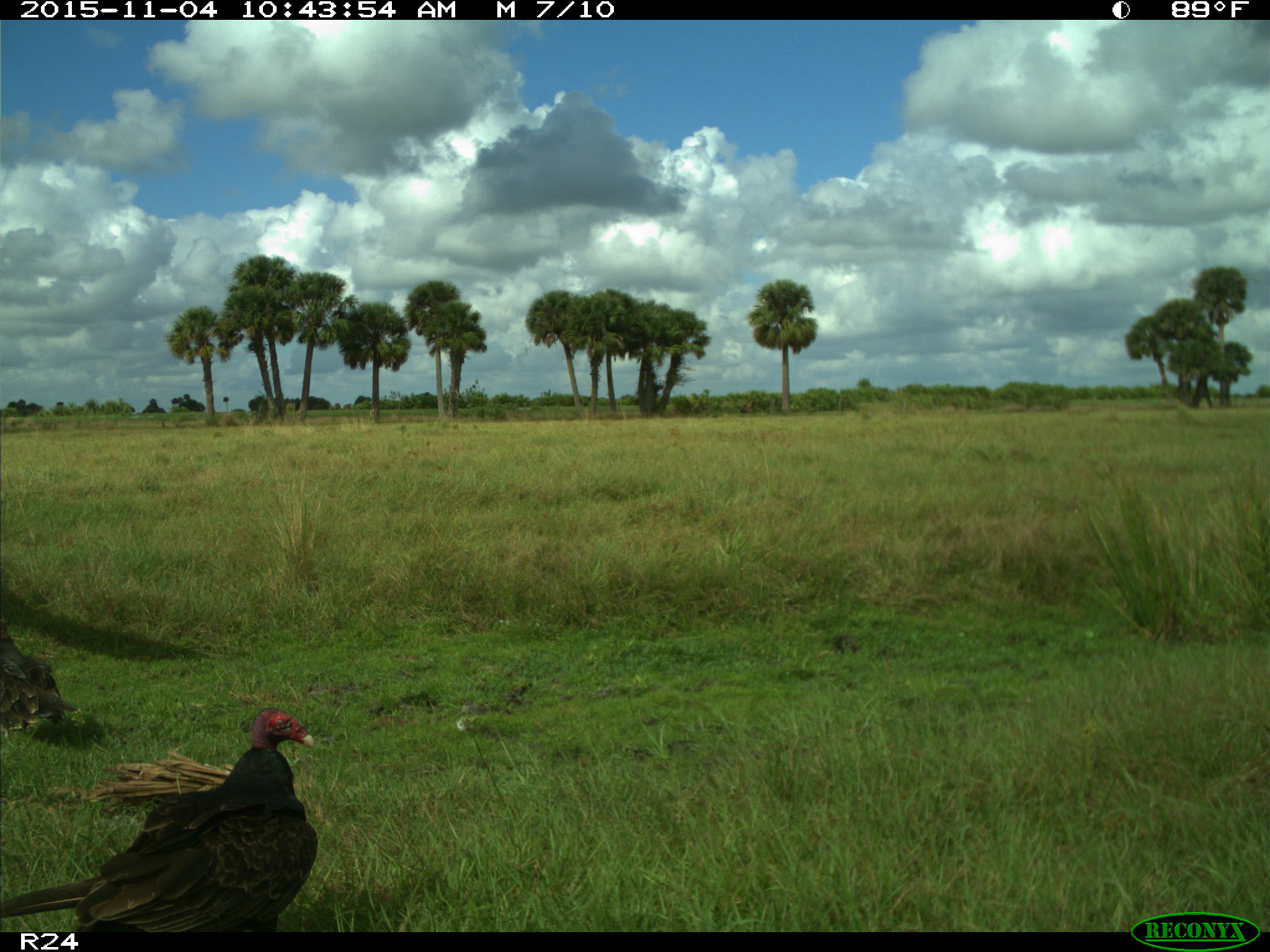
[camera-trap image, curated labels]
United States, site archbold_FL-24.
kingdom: Animalia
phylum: Chordata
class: Aves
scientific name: Aves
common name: birds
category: unidentified bird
Unidentified bird (birds) (Aves).